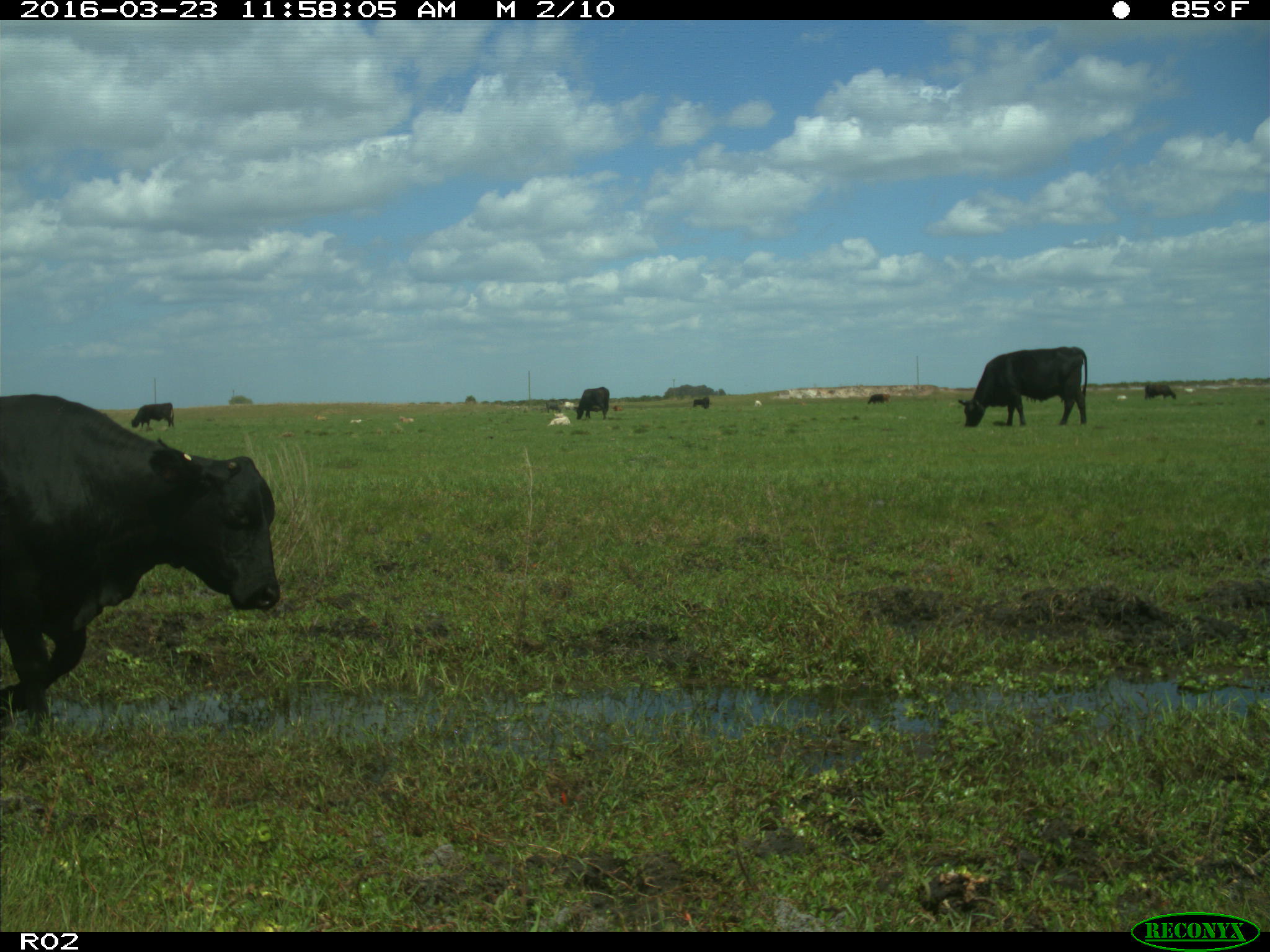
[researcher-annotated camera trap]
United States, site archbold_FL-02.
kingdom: Animalia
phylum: Chordata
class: Mammalia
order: Artiodactyla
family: Bovidae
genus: Bos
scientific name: Bos taurus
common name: domestic cow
Bos taurus (domestic cow).